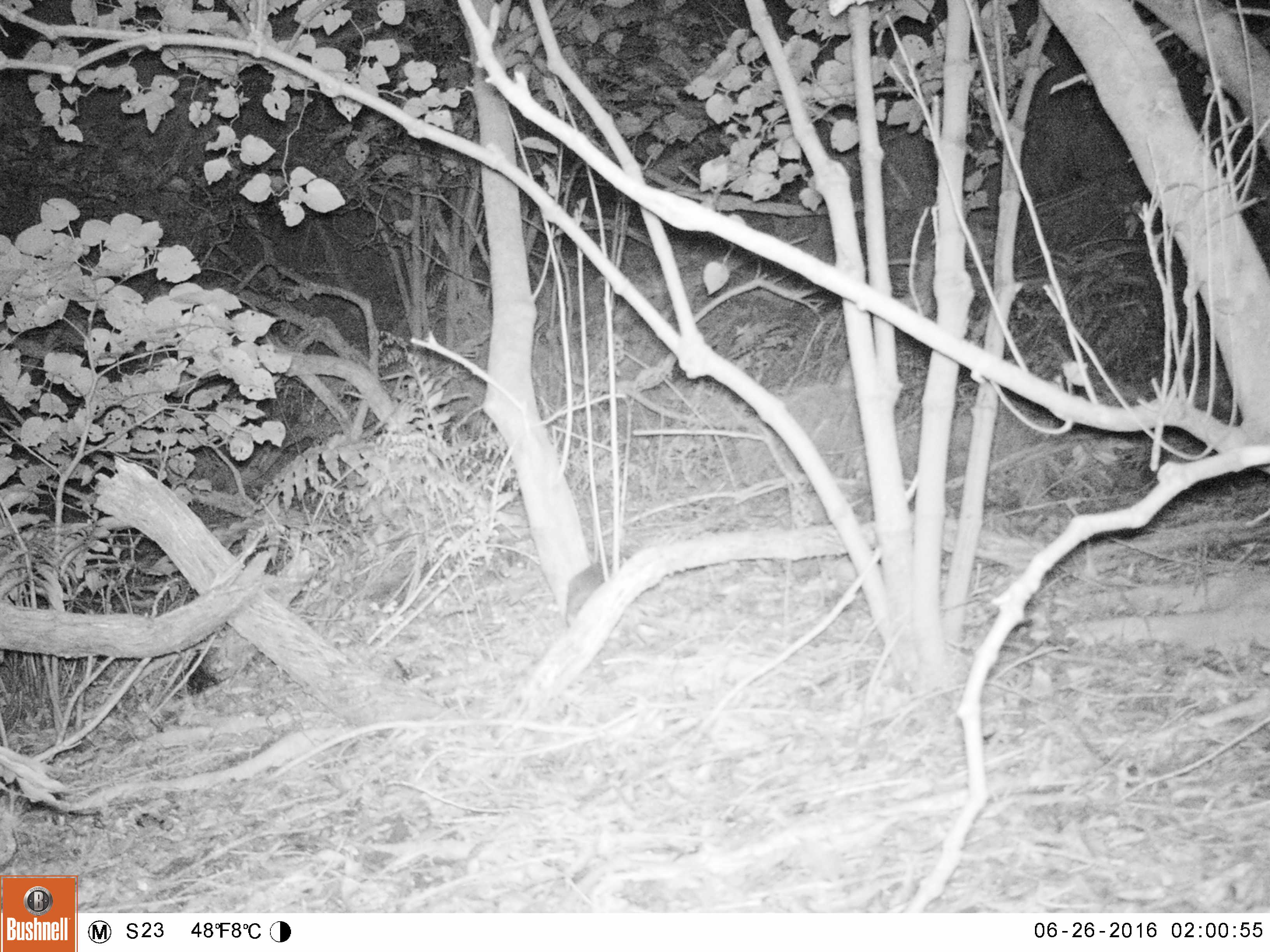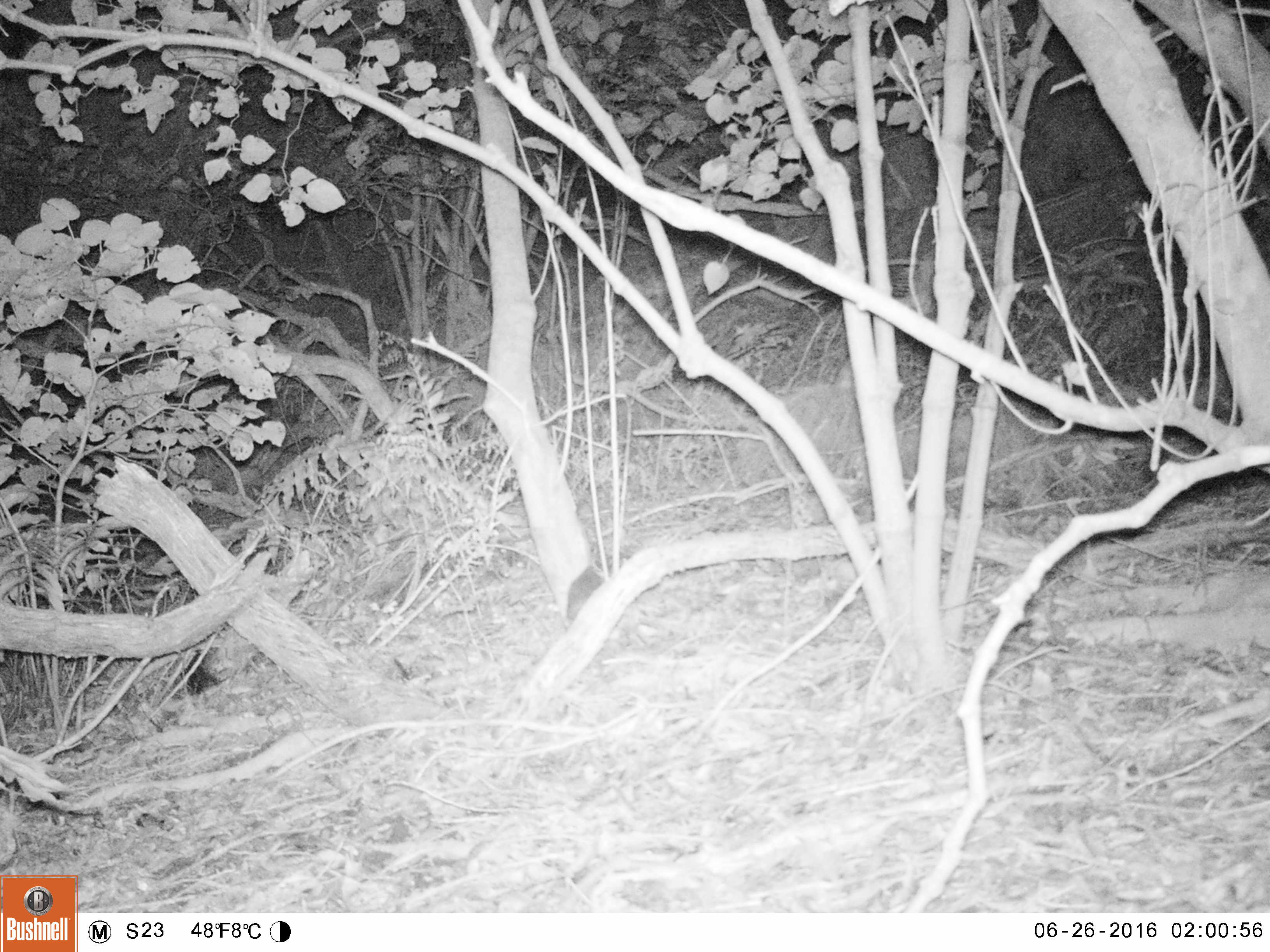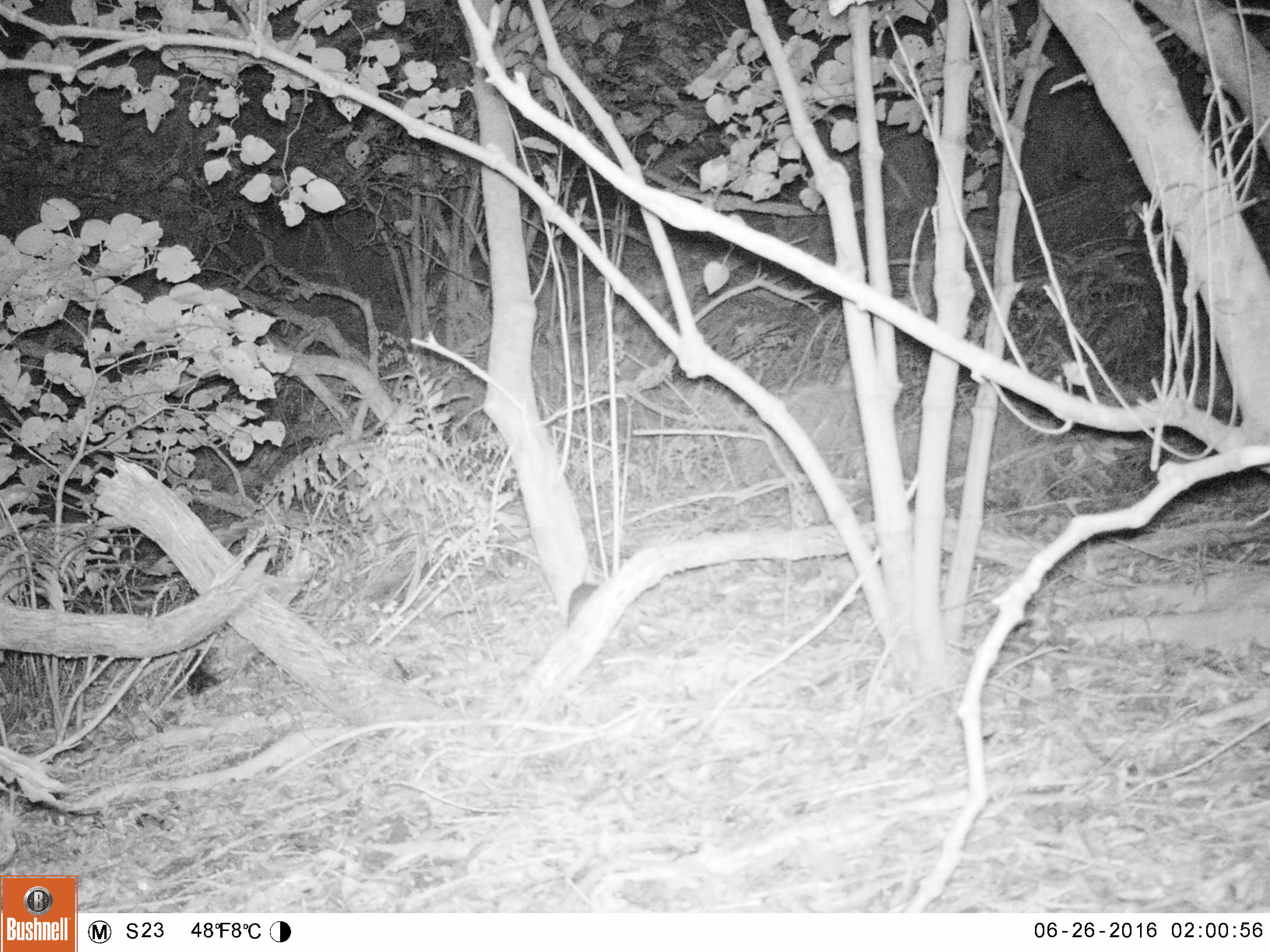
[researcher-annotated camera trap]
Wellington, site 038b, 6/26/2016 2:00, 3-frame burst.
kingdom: Animalia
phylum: Chordata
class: Mammalia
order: Rodentia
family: Muridae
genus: Rattus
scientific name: Rattus rattus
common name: ship rat